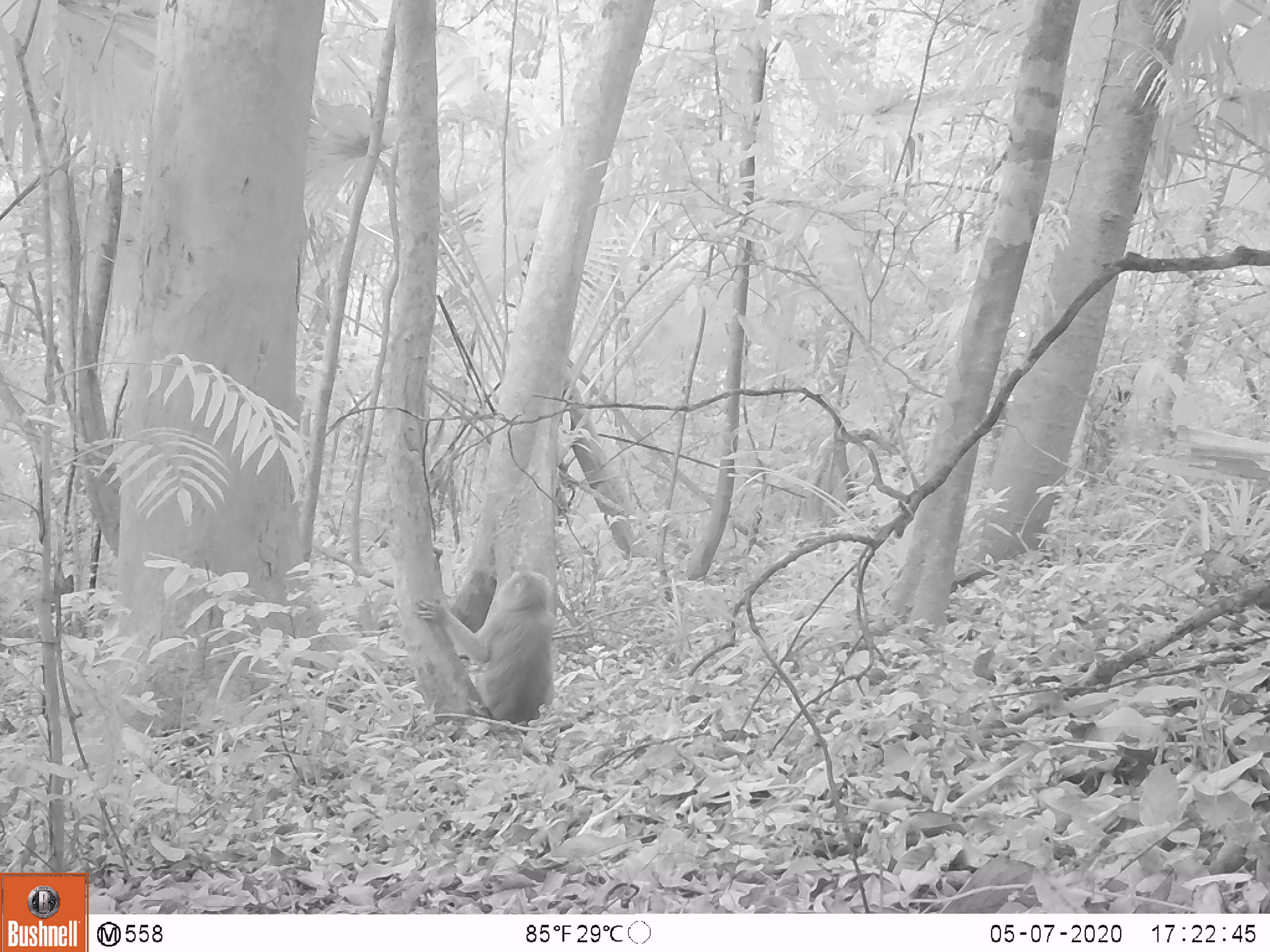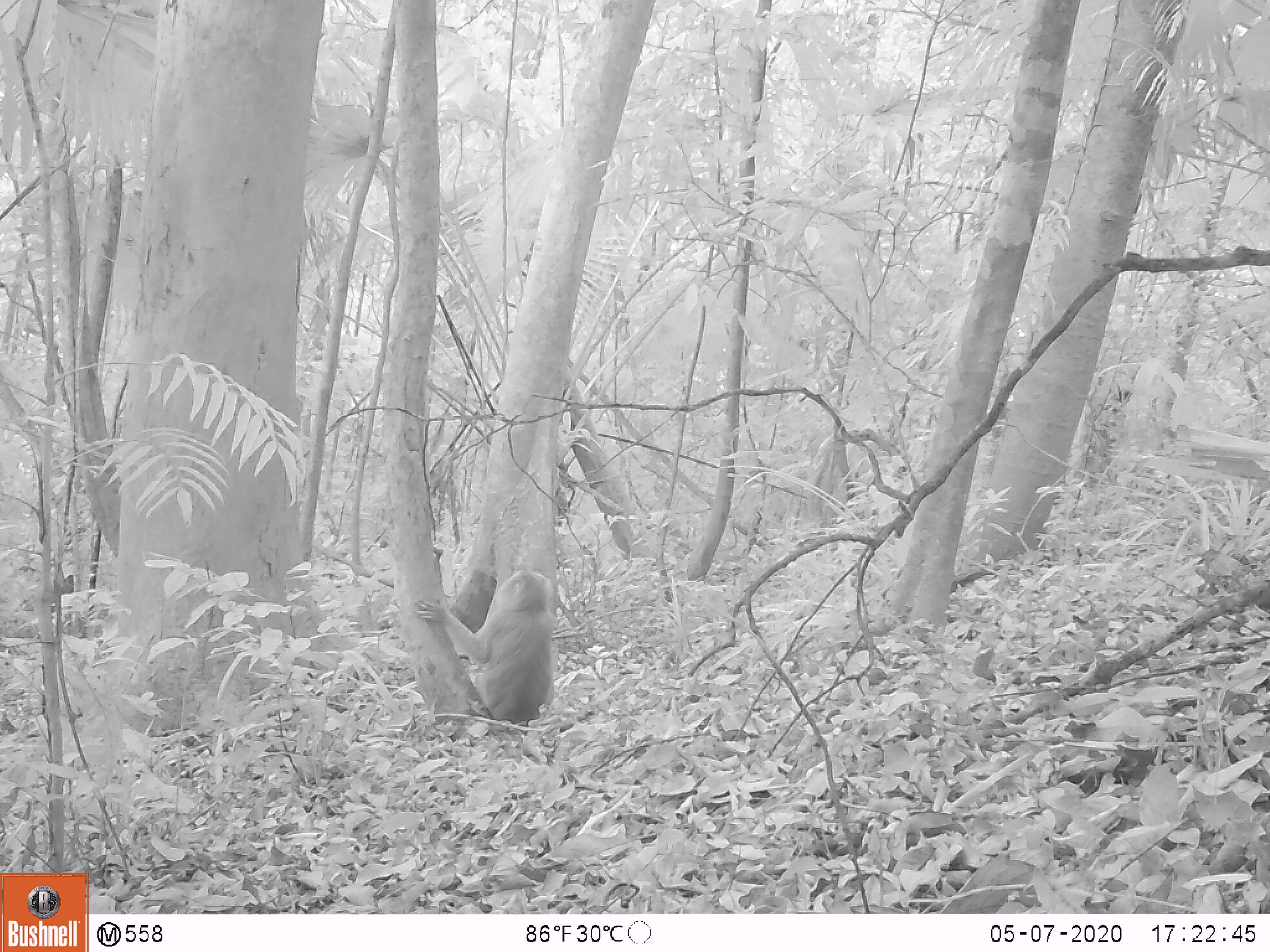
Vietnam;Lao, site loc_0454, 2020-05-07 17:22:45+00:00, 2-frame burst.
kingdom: Animalia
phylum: Chordata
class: Mammalia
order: Primates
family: Cercopithecidae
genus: Macaca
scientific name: Macaca nemestrina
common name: pig-tailed macaque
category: pig tailed macaque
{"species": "pig tailed macaque (pig-tailed macaque) (Macaca nemestrina)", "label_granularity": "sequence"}